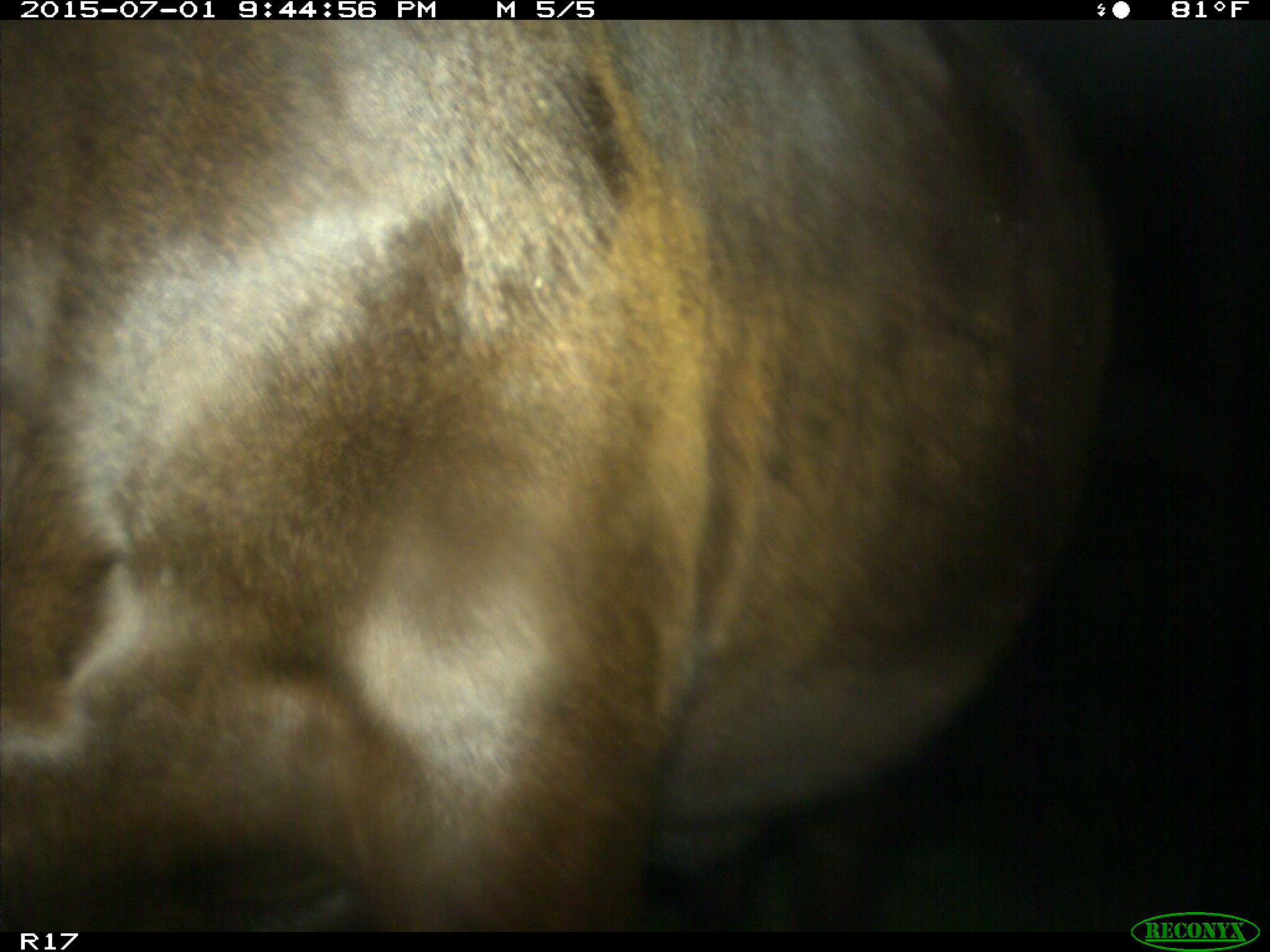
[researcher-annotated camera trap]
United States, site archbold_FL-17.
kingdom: Animalia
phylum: Chordata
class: Mammalia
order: Artiodactyla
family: Bovidae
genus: Bos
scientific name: Bos taurus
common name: domestic cow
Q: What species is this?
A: Bos taurus (domestic cow).